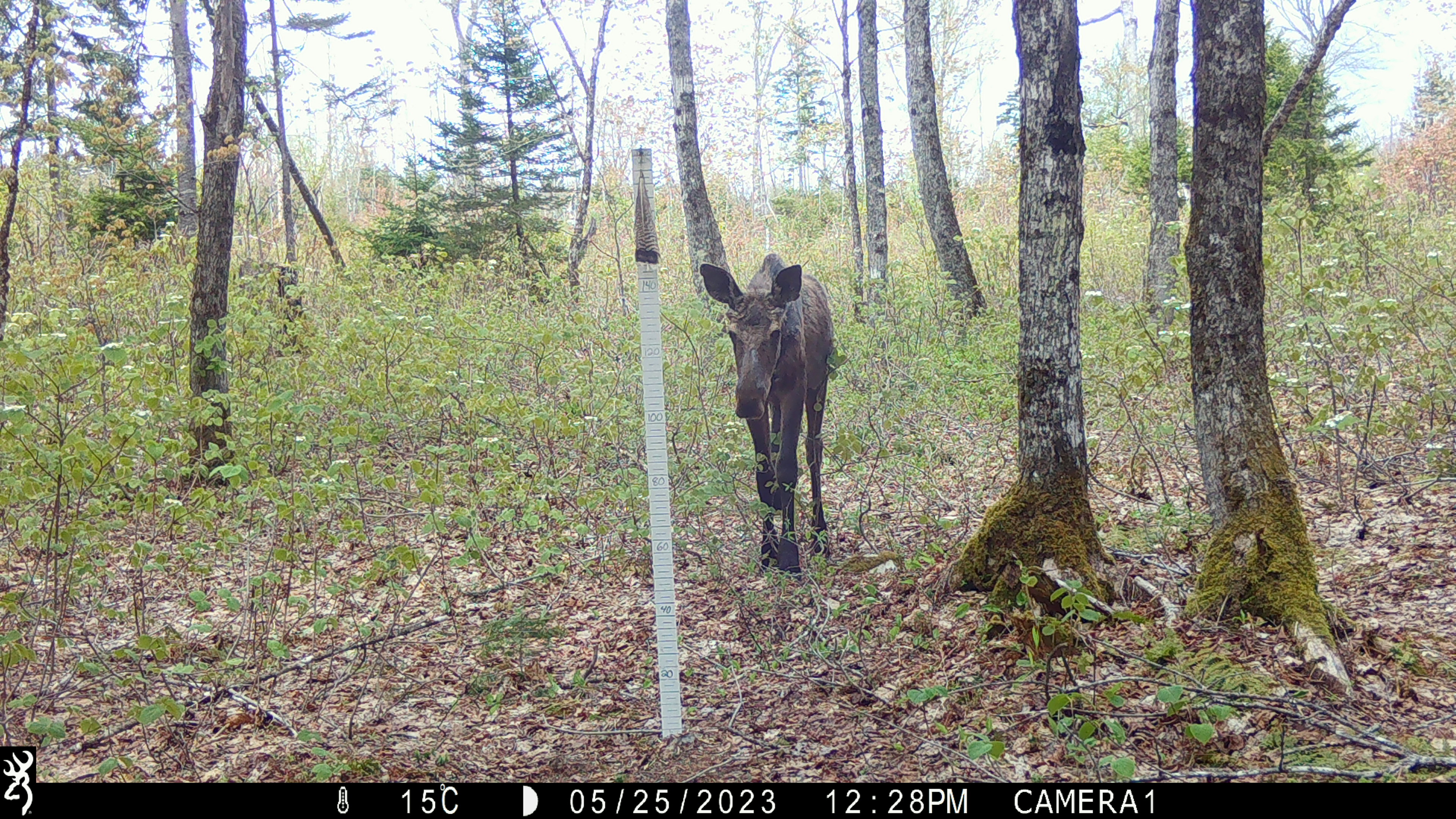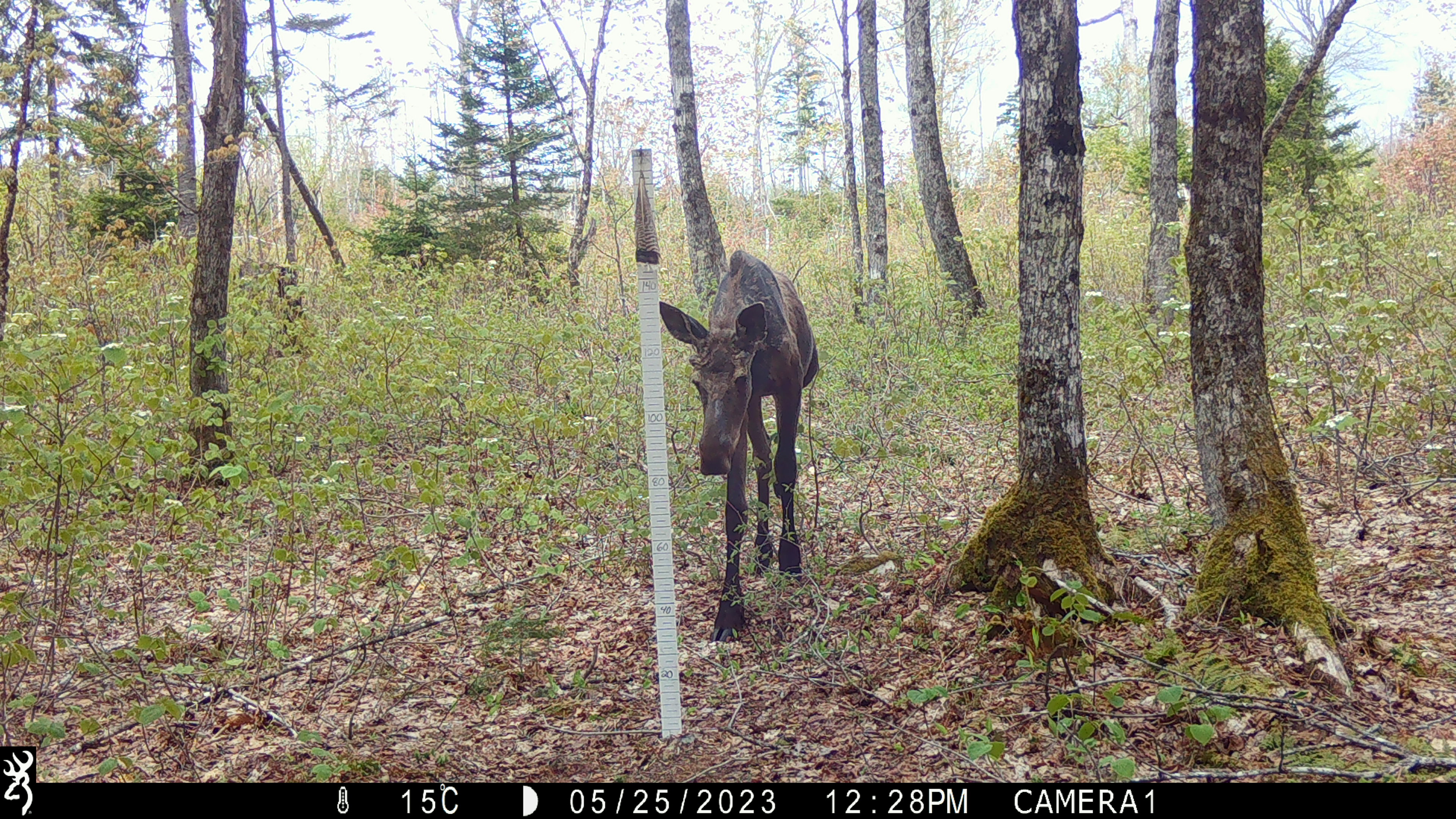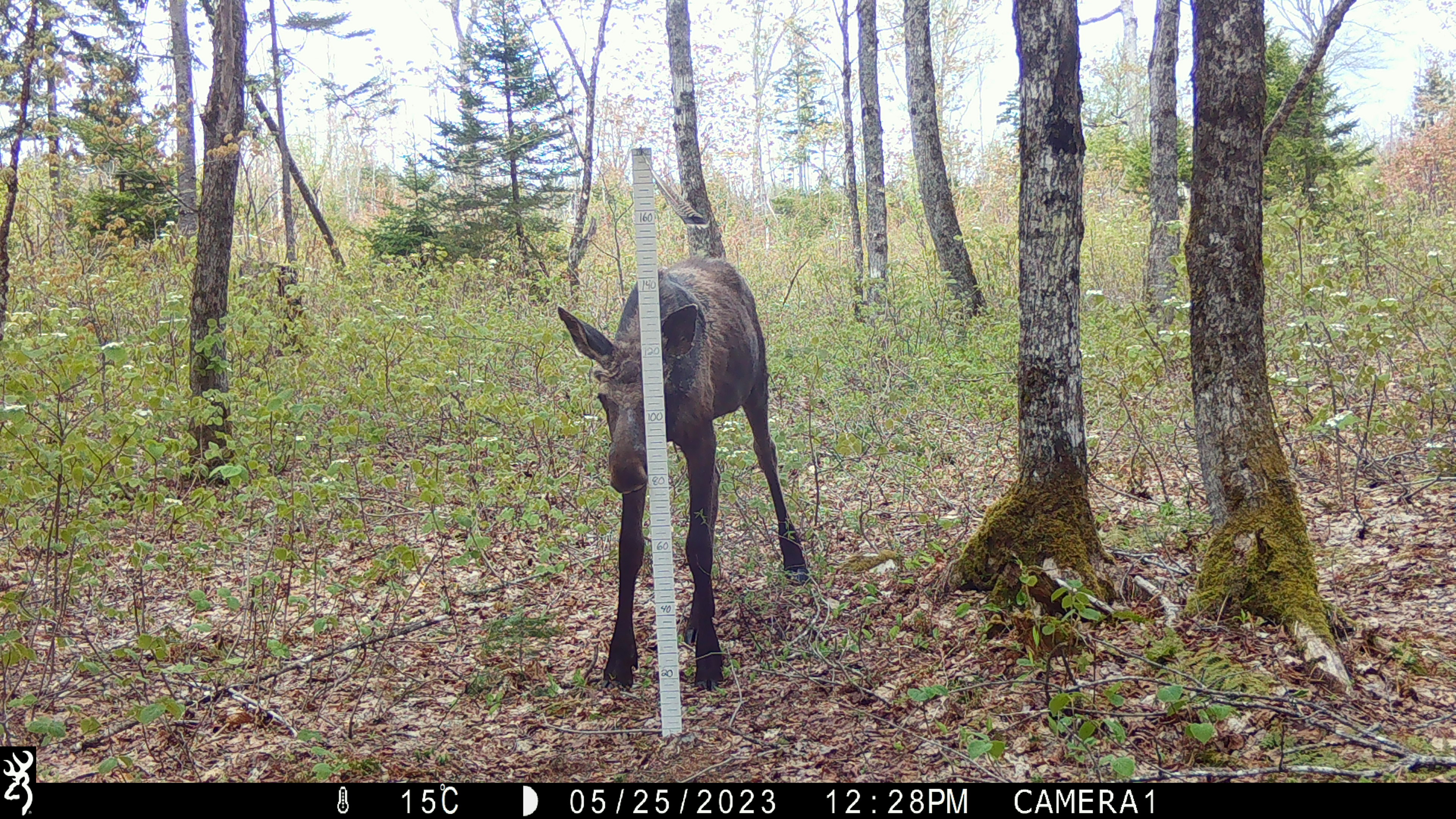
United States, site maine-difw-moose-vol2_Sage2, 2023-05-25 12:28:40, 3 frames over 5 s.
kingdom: Animalia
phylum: Chordata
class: Mammalia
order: Artiodactyla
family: Cervidae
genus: Alces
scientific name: Alces alces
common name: moose